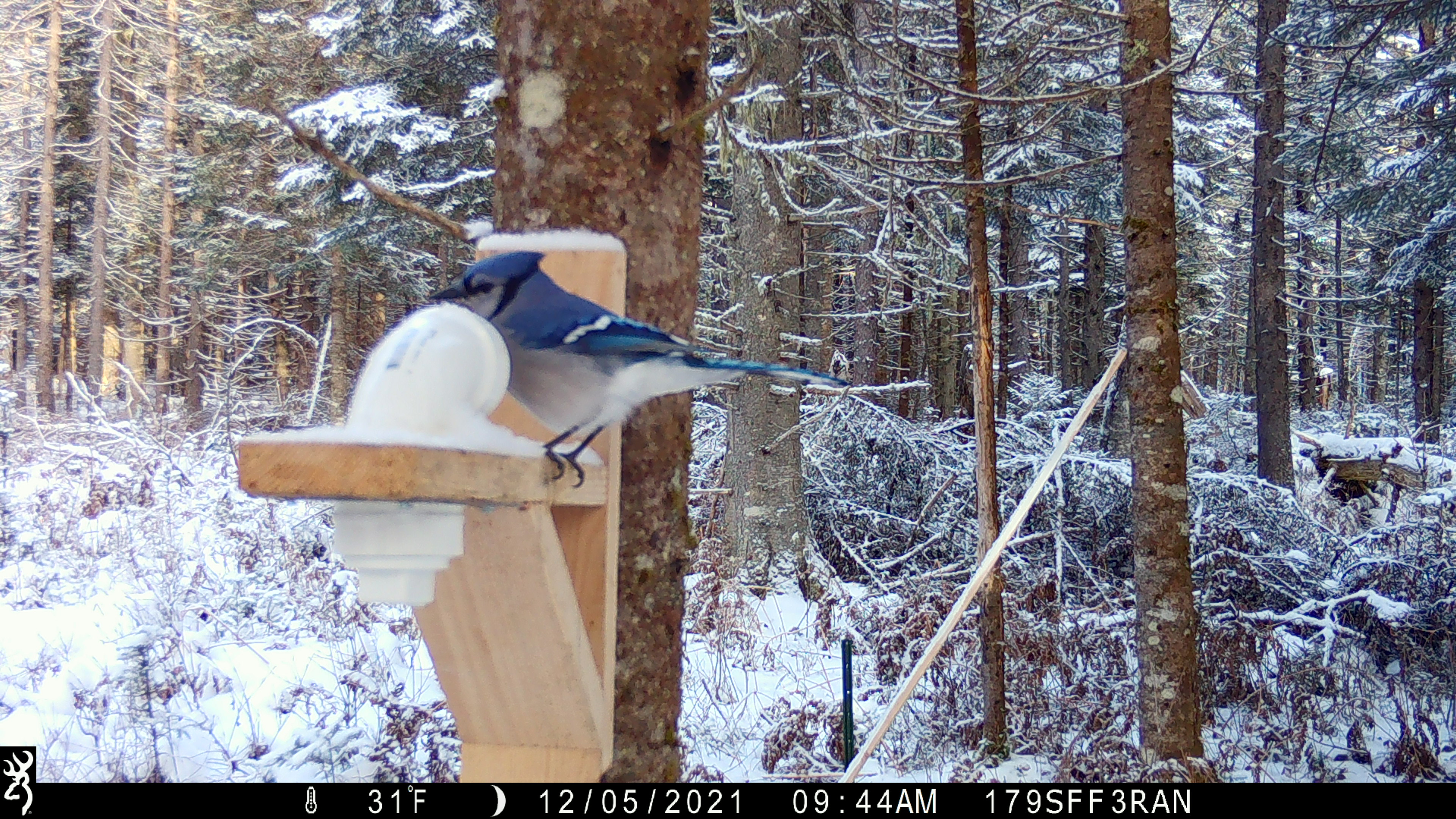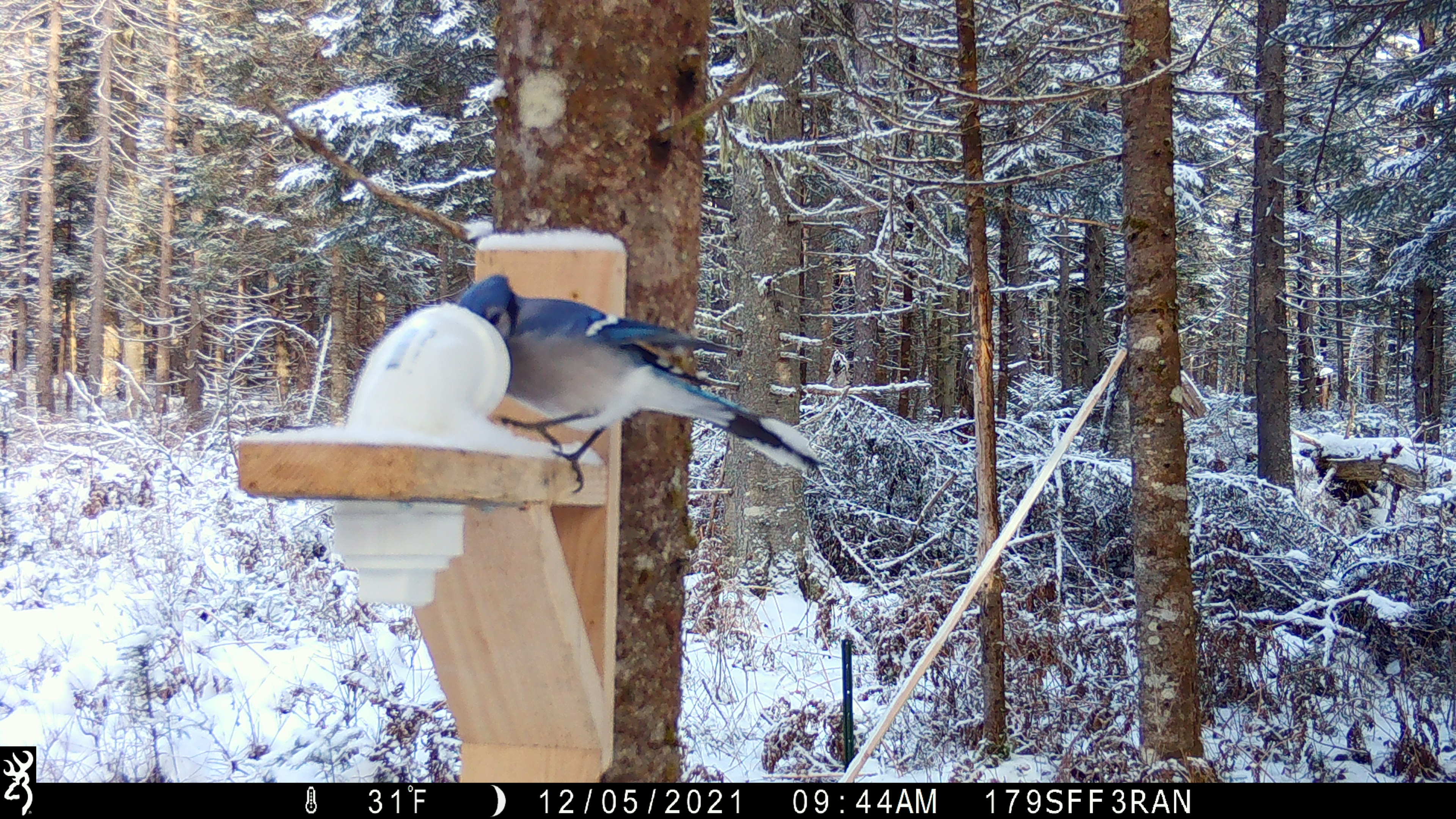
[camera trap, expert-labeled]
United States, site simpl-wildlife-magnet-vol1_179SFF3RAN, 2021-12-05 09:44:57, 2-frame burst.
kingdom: Animalia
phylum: Chordata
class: Aves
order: Passeriformes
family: Corvidae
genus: Cyanocitta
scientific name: Cyanocitta cristata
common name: blue jay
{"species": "blue jay (Cyanocitta cristata)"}